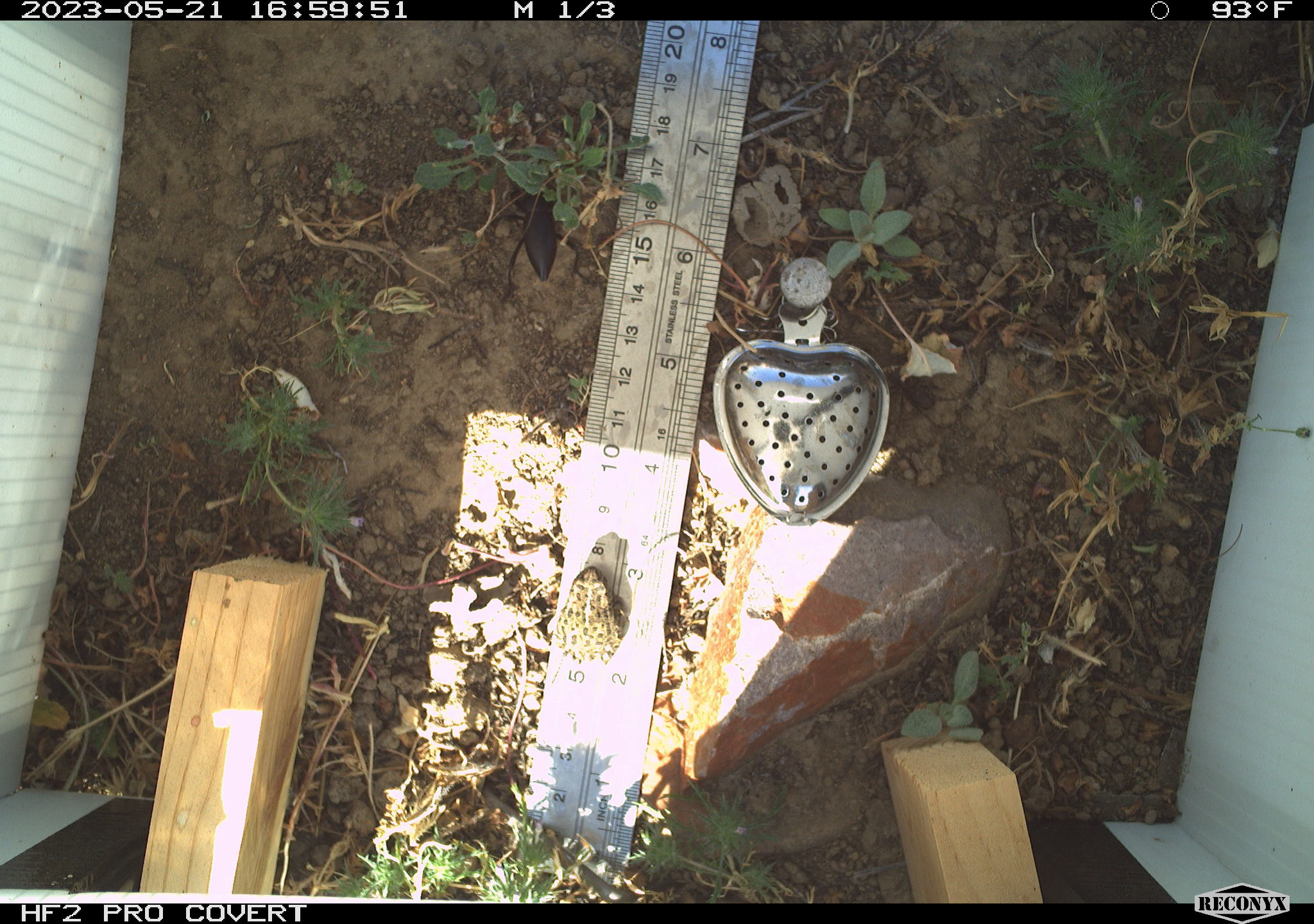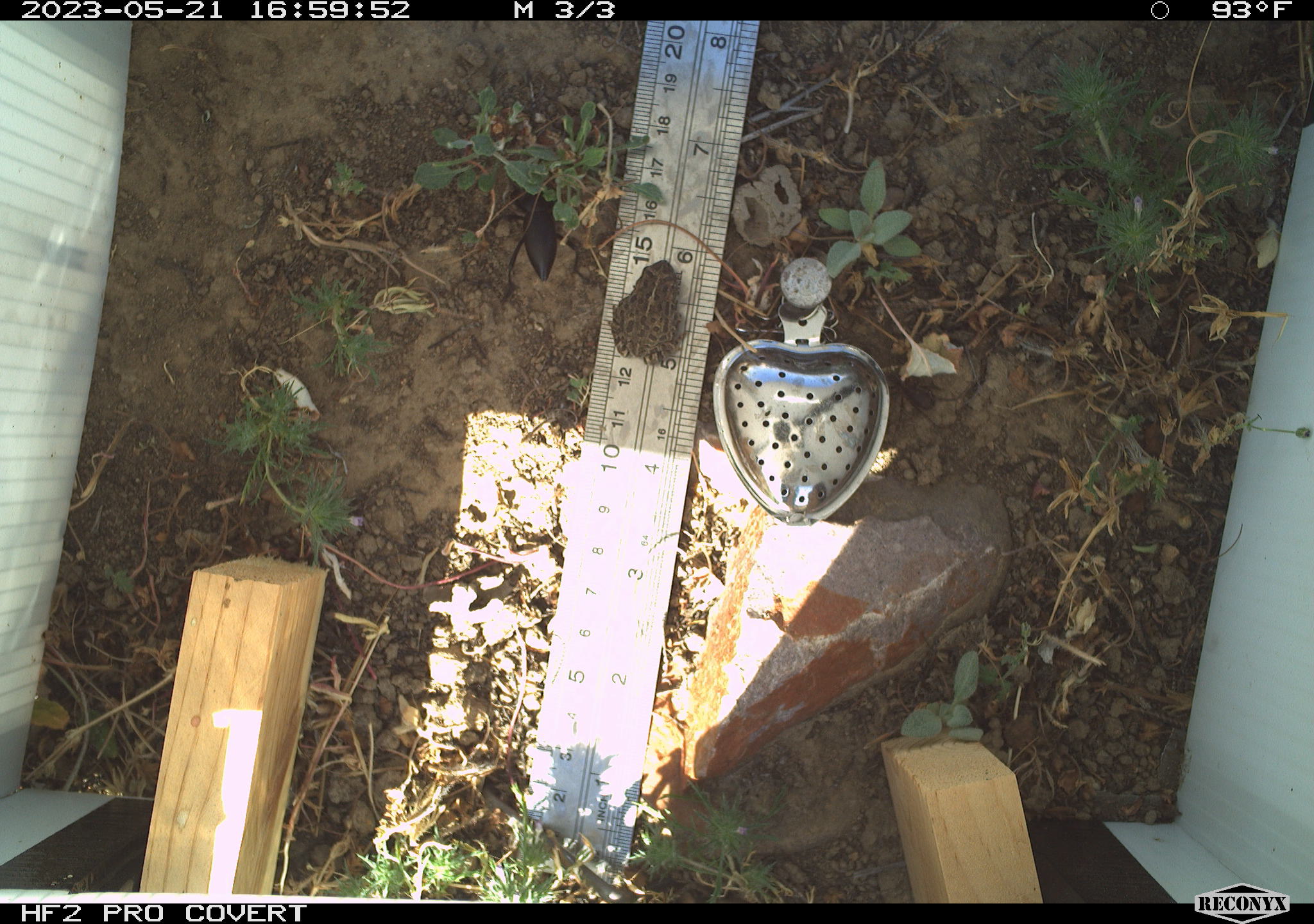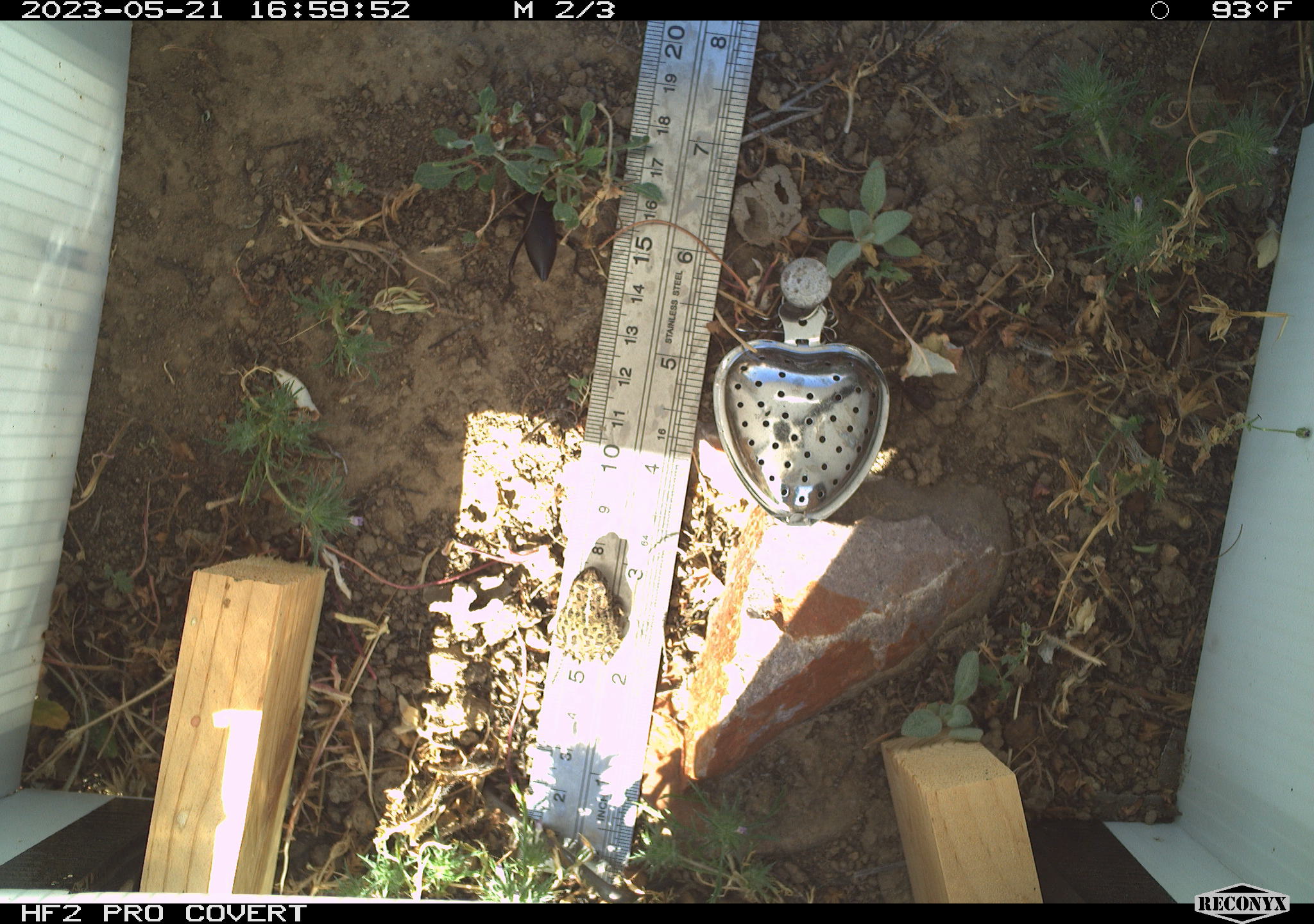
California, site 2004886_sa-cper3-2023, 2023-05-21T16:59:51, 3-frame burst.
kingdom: Animalia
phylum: Chordata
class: Amphibia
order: Anura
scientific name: Anura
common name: frogs